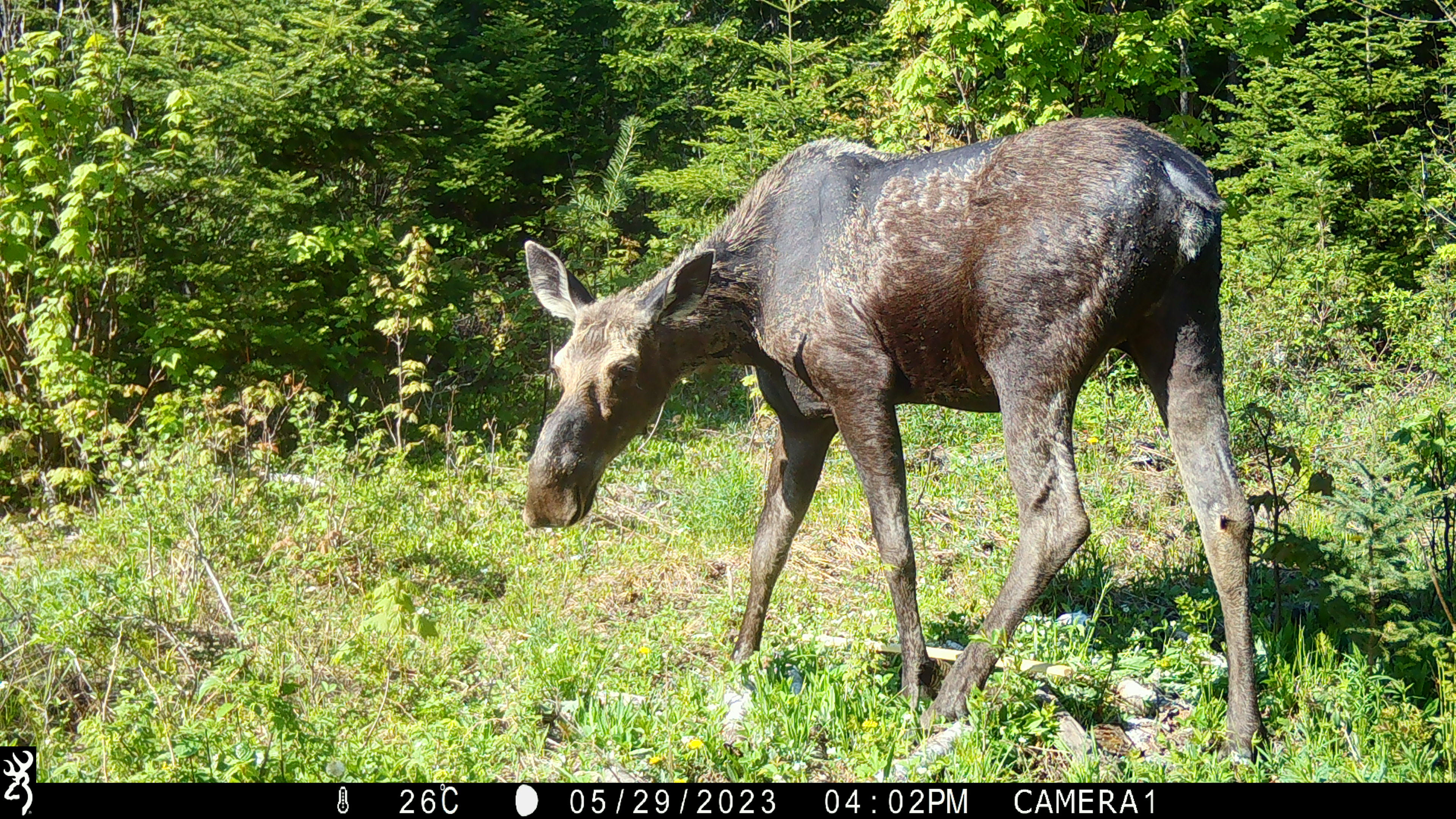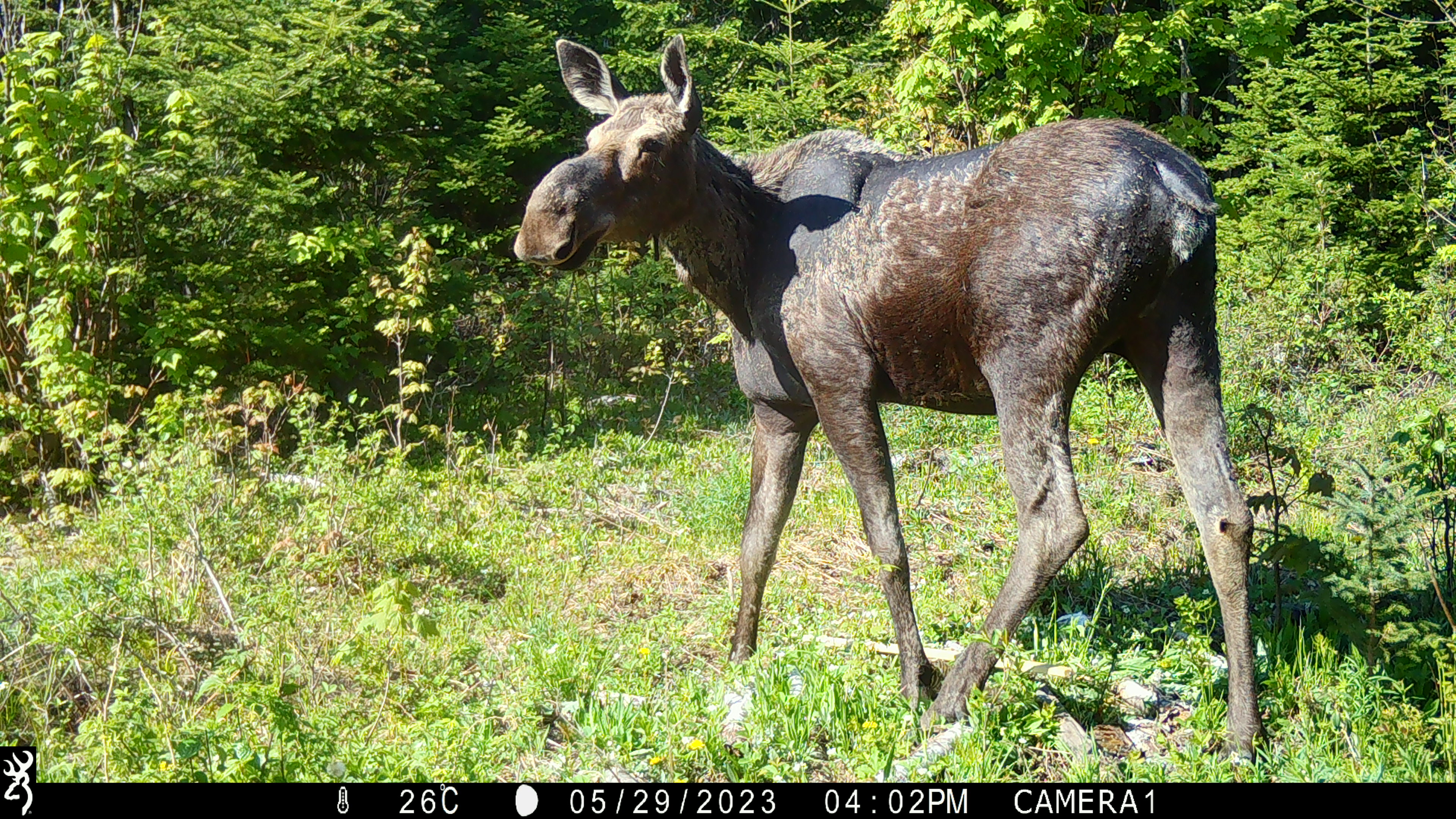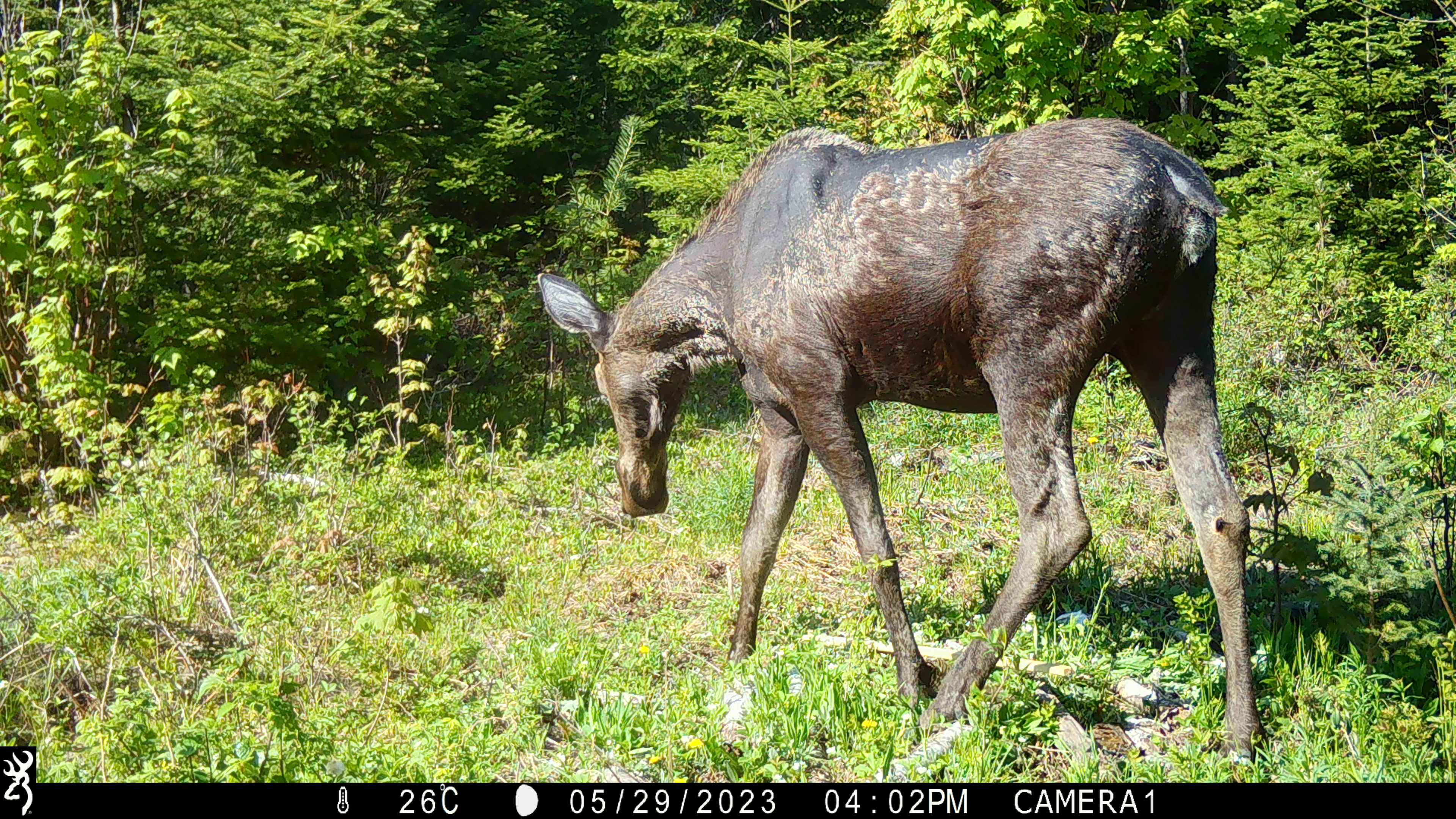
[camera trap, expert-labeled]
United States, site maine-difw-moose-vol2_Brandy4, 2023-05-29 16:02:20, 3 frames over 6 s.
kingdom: Animalia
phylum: Chordata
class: Mammalia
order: Artiodactyla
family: Cervidae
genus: Alces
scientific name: Alces alces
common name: moose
Moose (Alces alces).